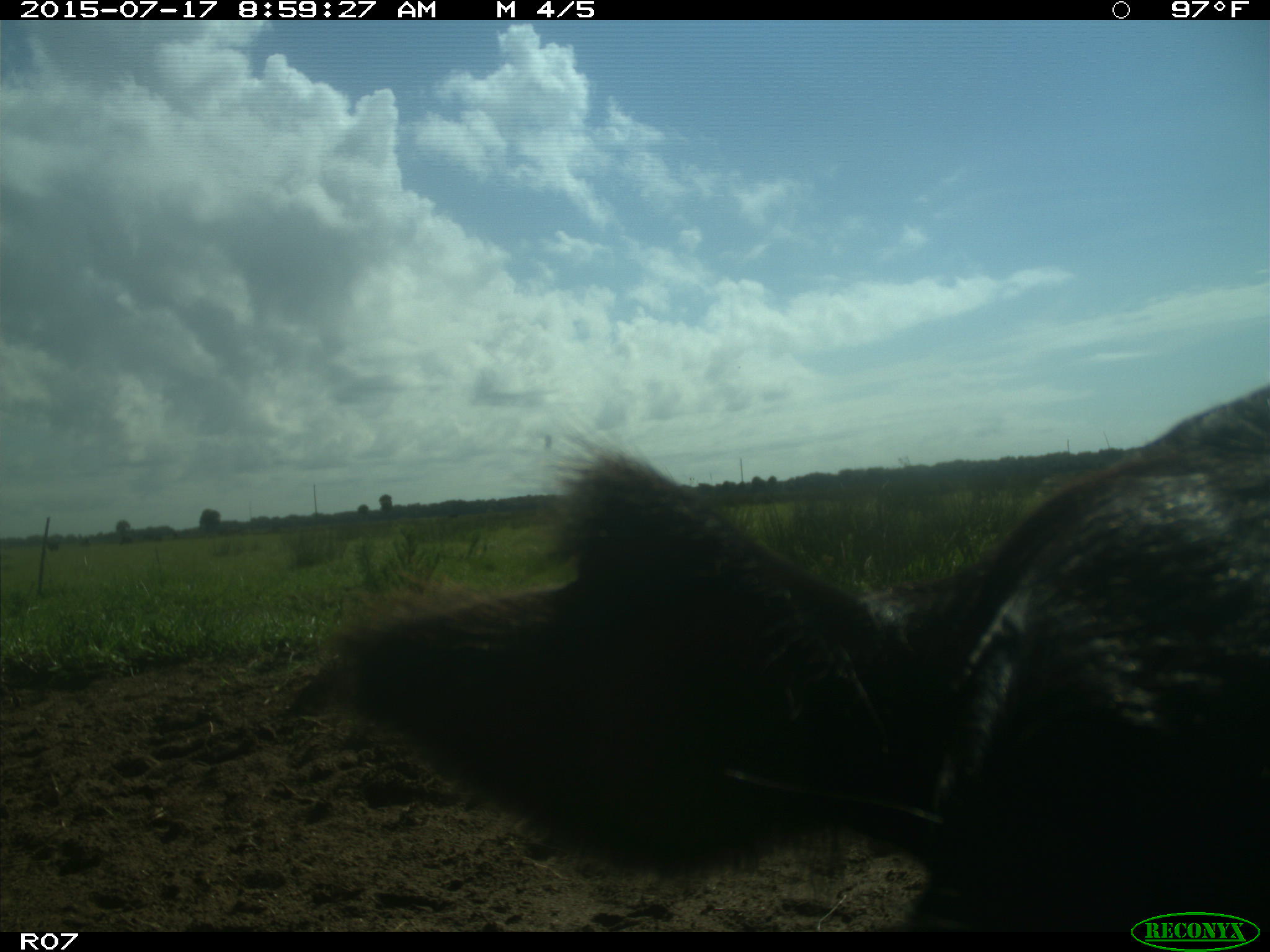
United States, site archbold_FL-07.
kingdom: Animalia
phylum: Chordata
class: Mammalia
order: Artiodactyla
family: Bovidae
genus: Bos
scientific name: Bos taurus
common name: domestic cow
Bos taurus (domestic cow).